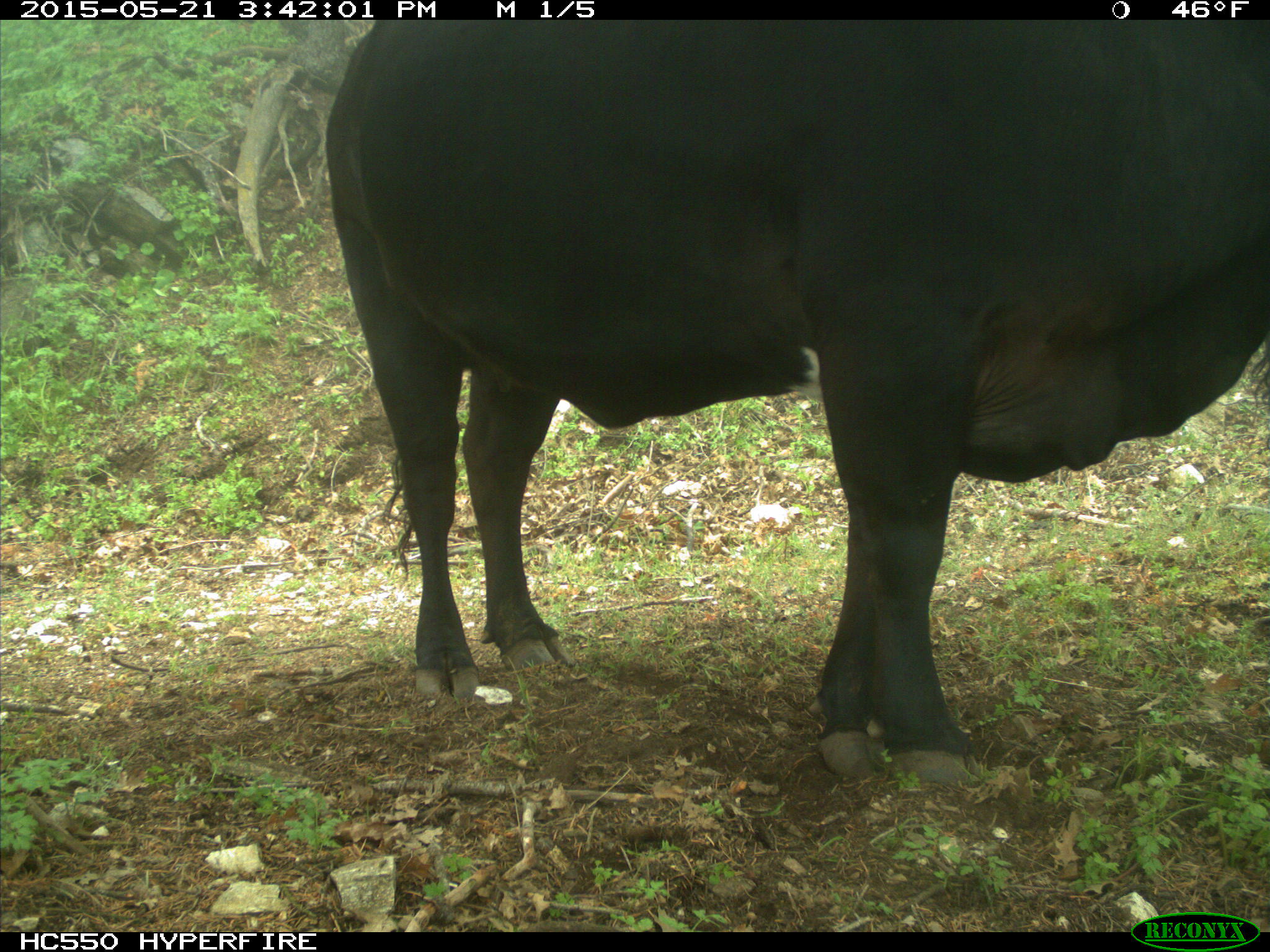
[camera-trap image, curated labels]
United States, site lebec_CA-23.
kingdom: Animalia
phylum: Chordata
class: Mammalia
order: Artiodactyla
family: Bovidae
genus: Bos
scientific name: Bos taurus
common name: domestic cow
Bos taurus (domestic cow).